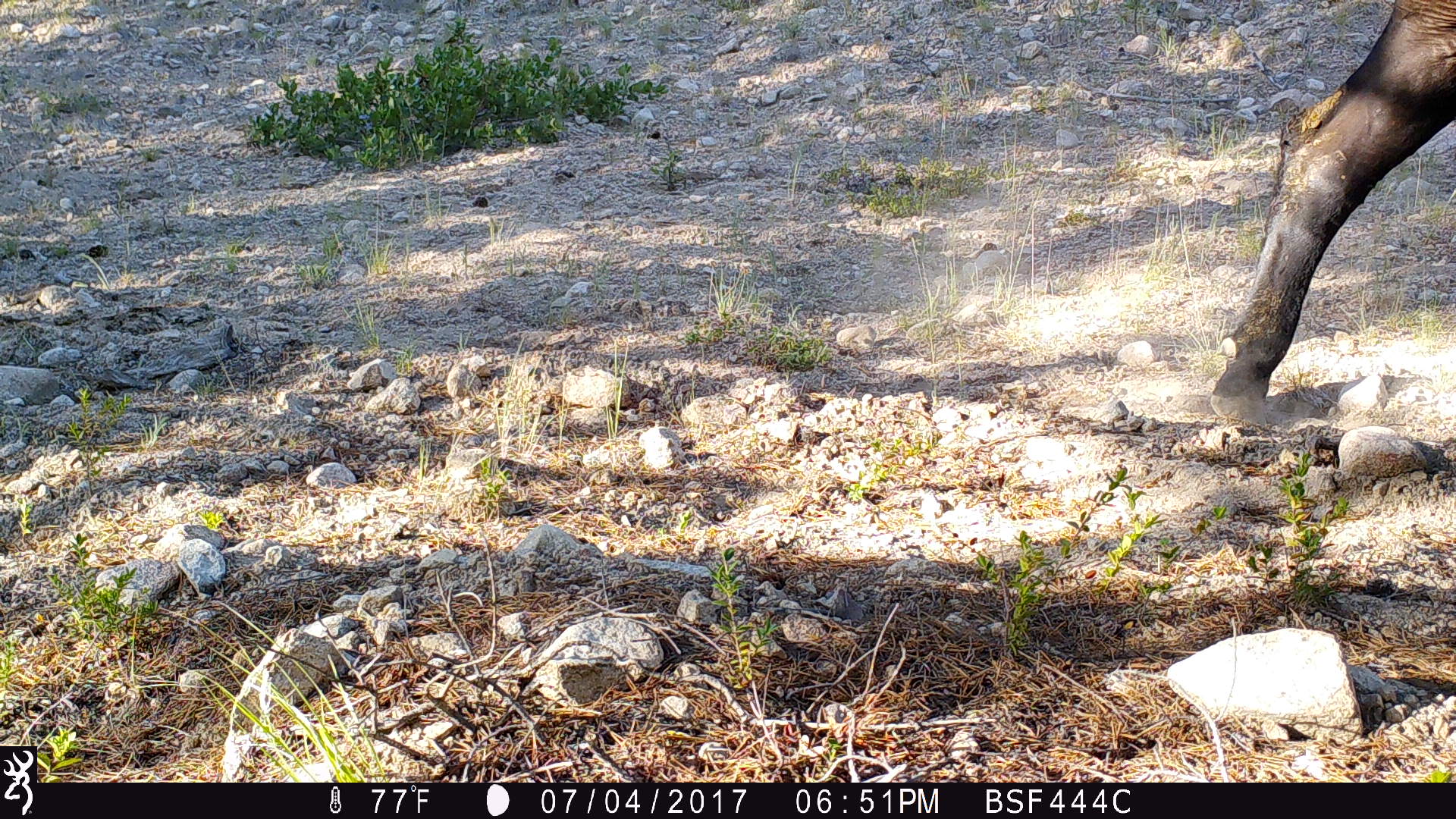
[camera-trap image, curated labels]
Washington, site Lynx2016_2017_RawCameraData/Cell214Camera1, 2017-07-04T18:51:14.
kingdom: Animalia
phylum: Chordata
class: Mammalia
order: Artiodactyla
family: Bovidae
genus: Bos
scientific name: Bos taurus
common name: domestic cattle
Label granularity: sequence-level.